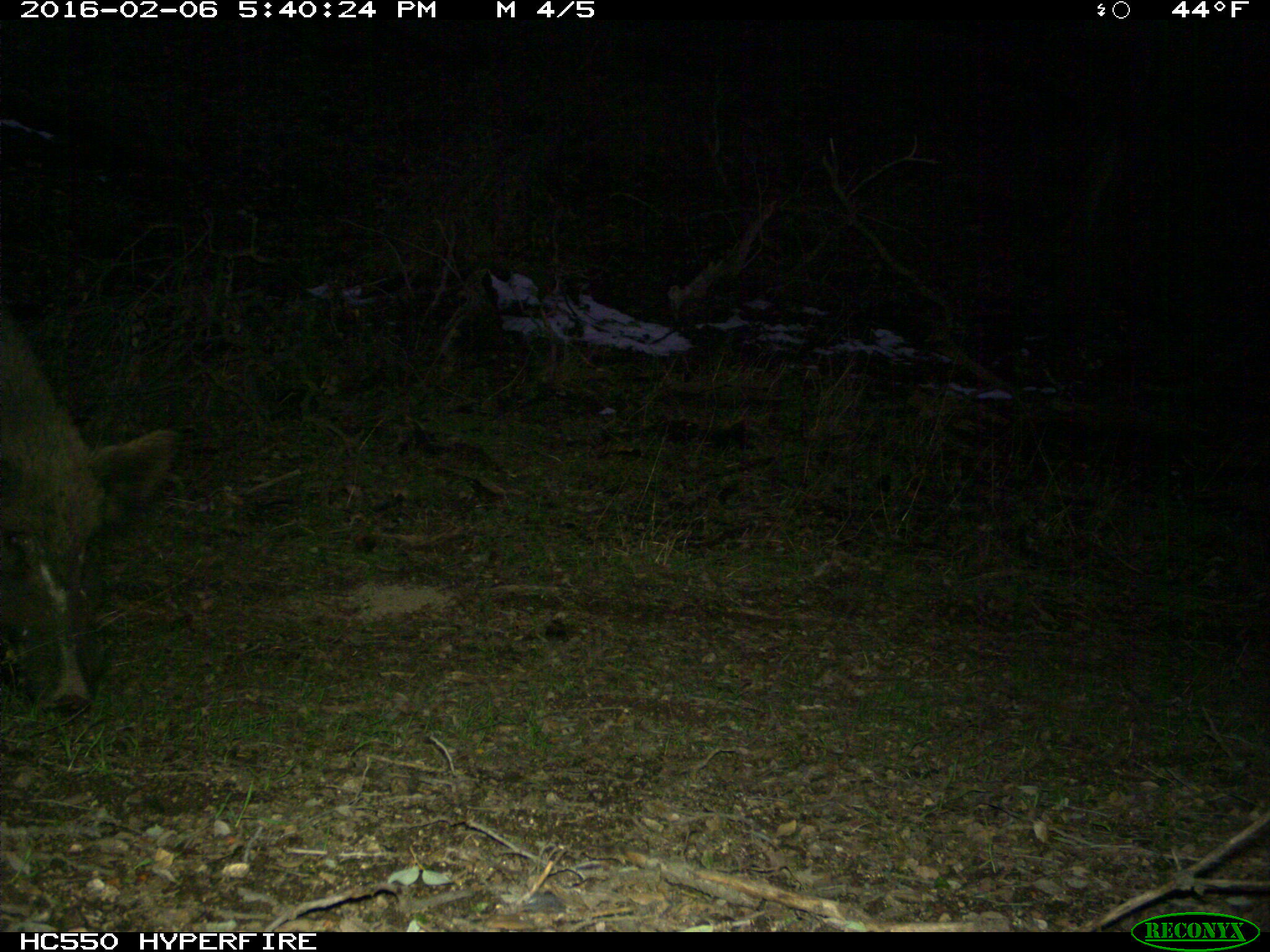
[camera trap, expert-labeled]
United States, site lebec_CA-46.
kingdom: Animalia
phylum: Chordata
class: Mammalia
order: Artiodactyla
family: Suidae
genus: Sus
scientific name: Sus scrofa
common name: wild boar